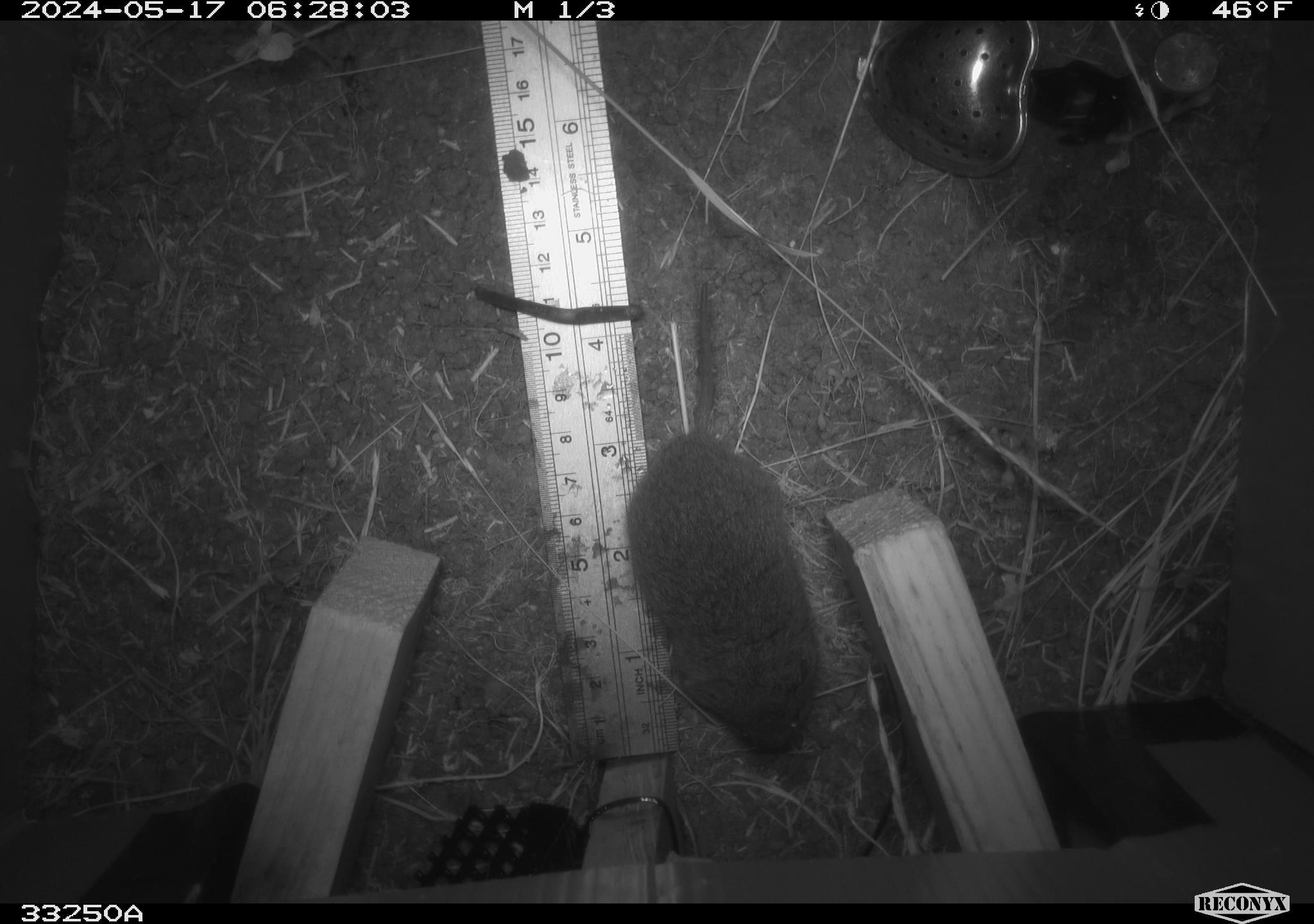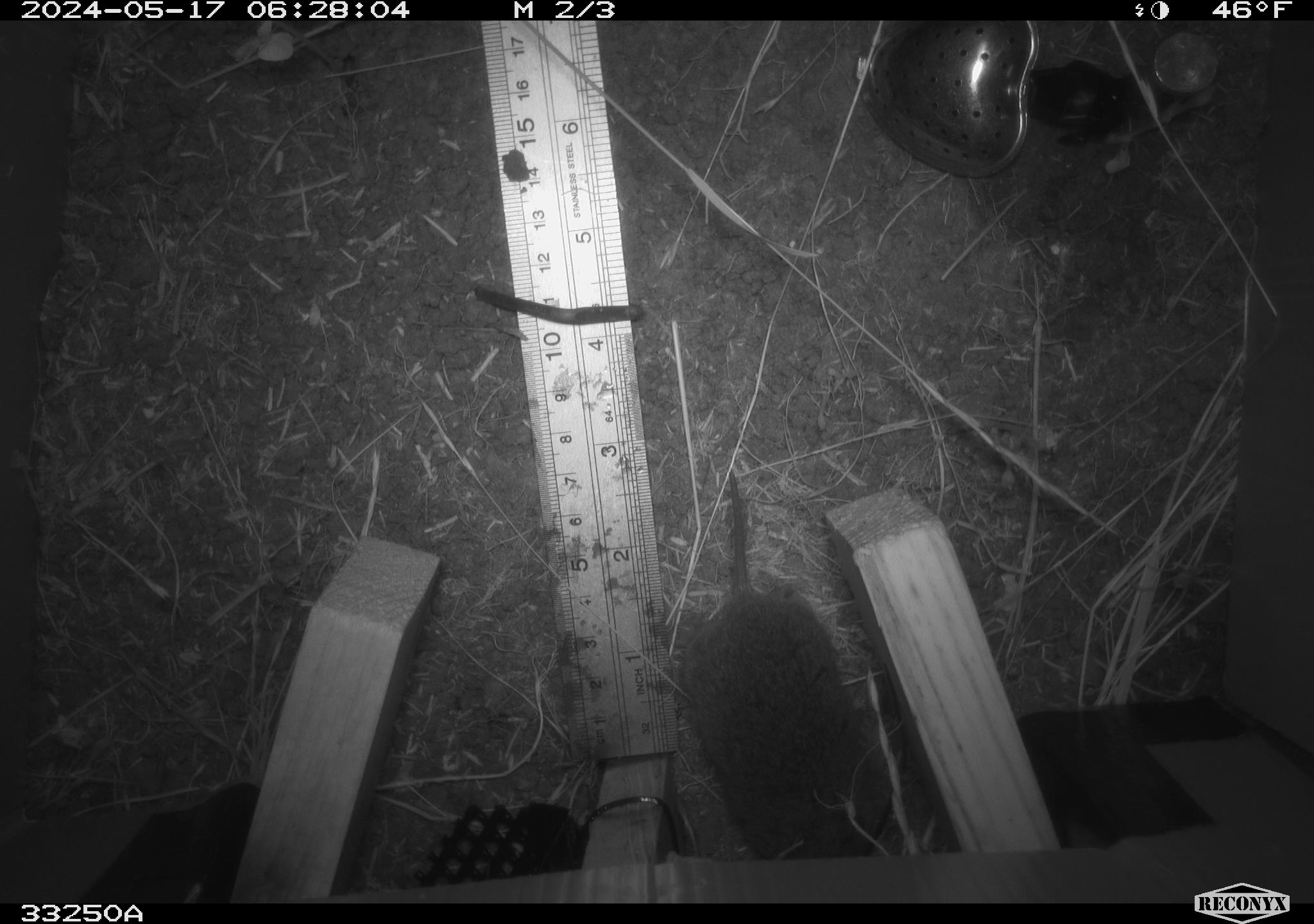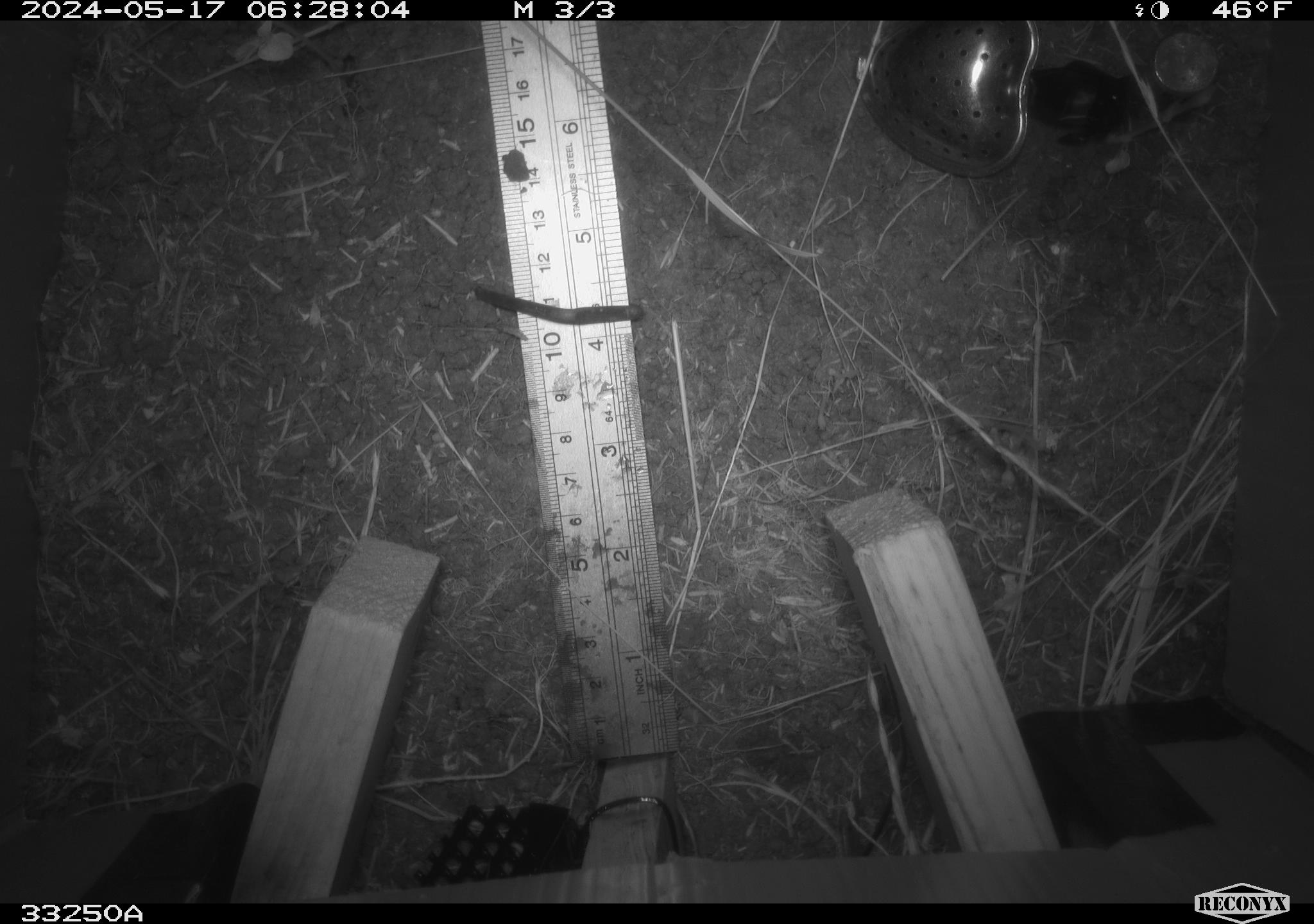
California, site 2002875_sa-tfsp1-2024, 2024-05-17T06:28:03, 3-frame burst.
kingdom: Animalia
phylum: Chordata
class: Mammalia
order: Rodentia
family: Cricetidae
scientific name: Arvicolinae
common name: voles, lemmings, and muskrats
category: arvicolinae subfamily